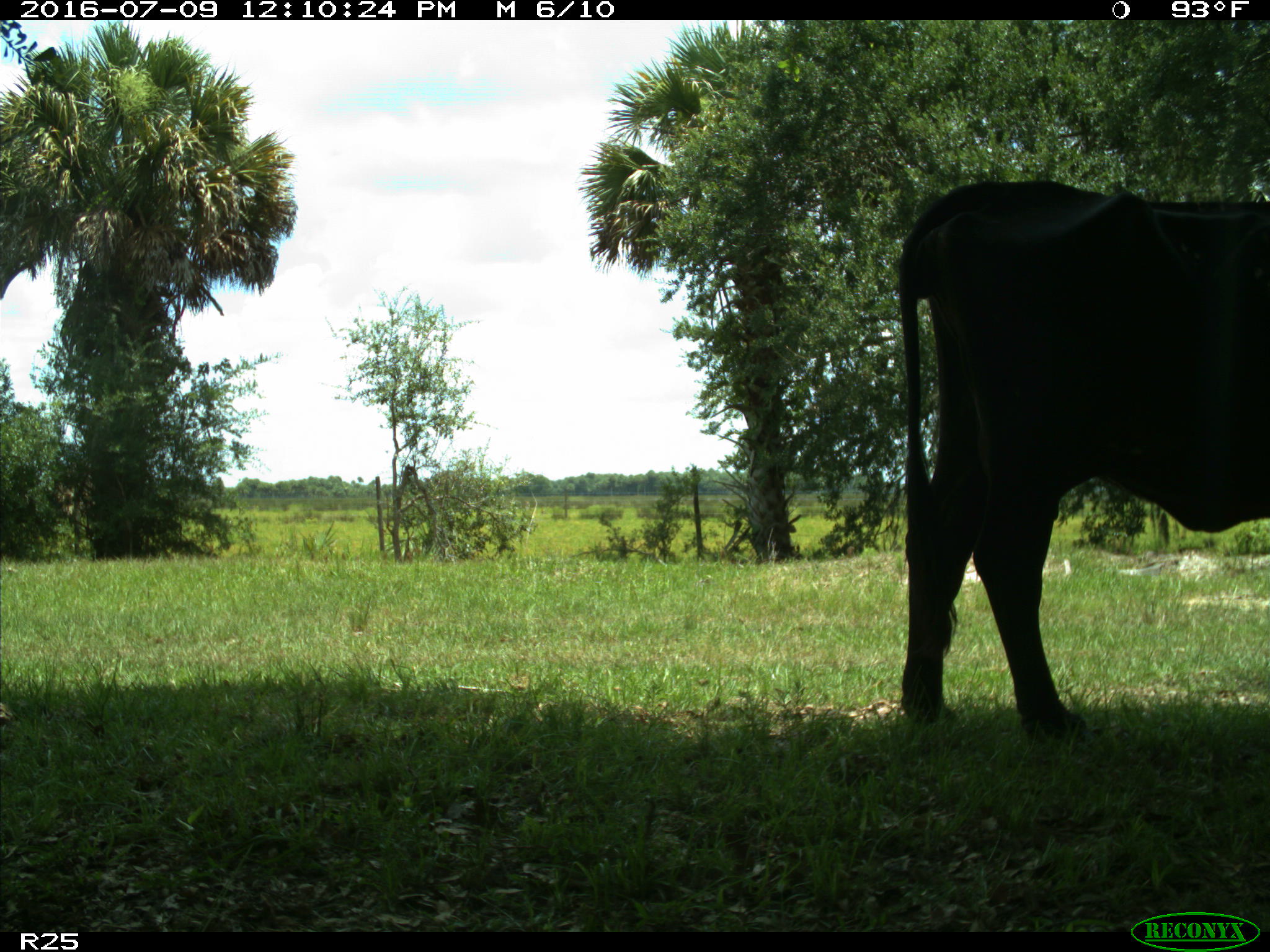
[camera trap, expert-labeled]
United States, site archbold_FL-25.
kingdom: Animalia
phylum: Chordata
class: Mammalia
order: Artiodactyla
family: Bovidae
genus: Bos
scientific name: Bos taurus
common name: domestic cow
Bos taurus (domestic cow).